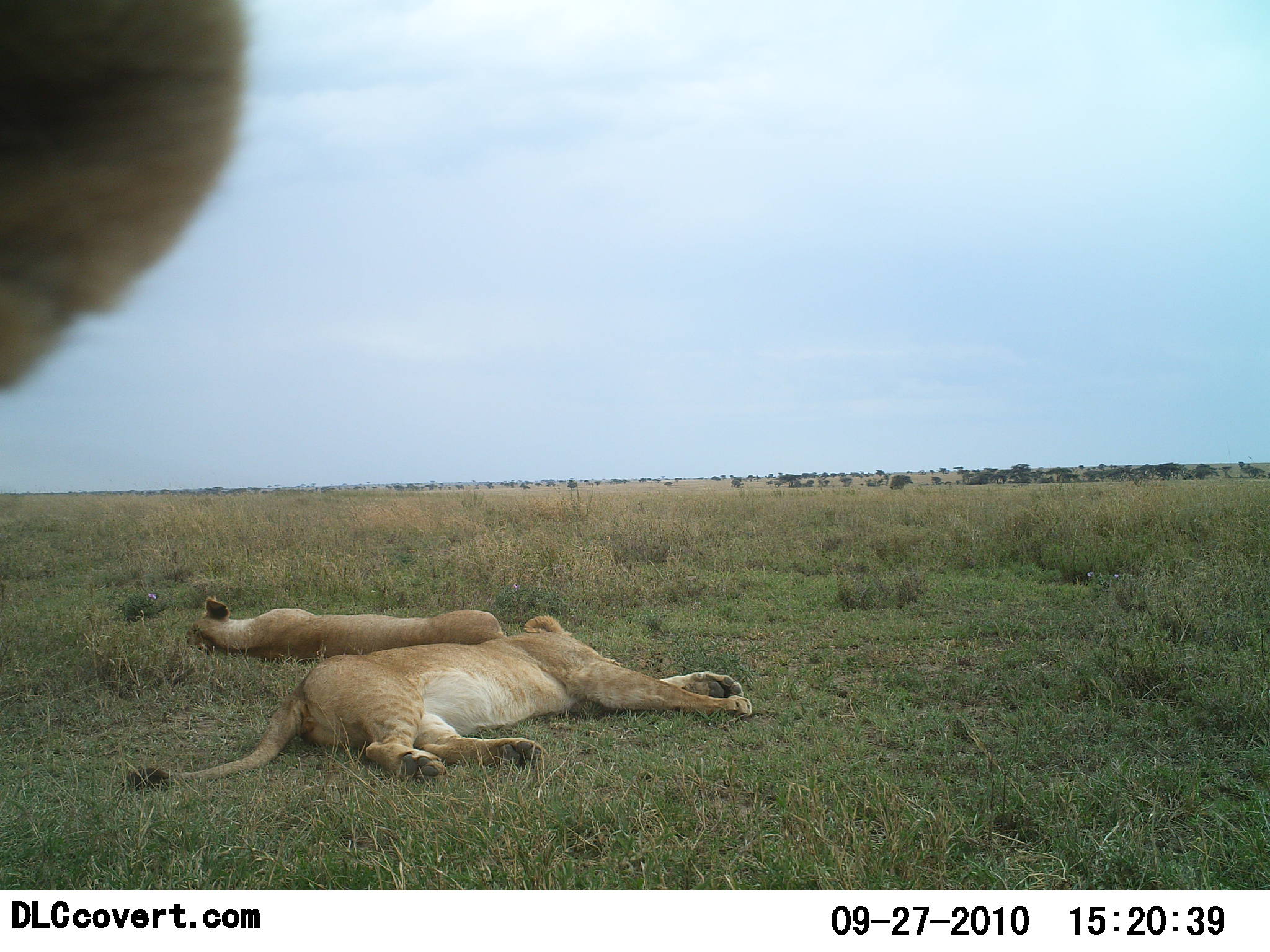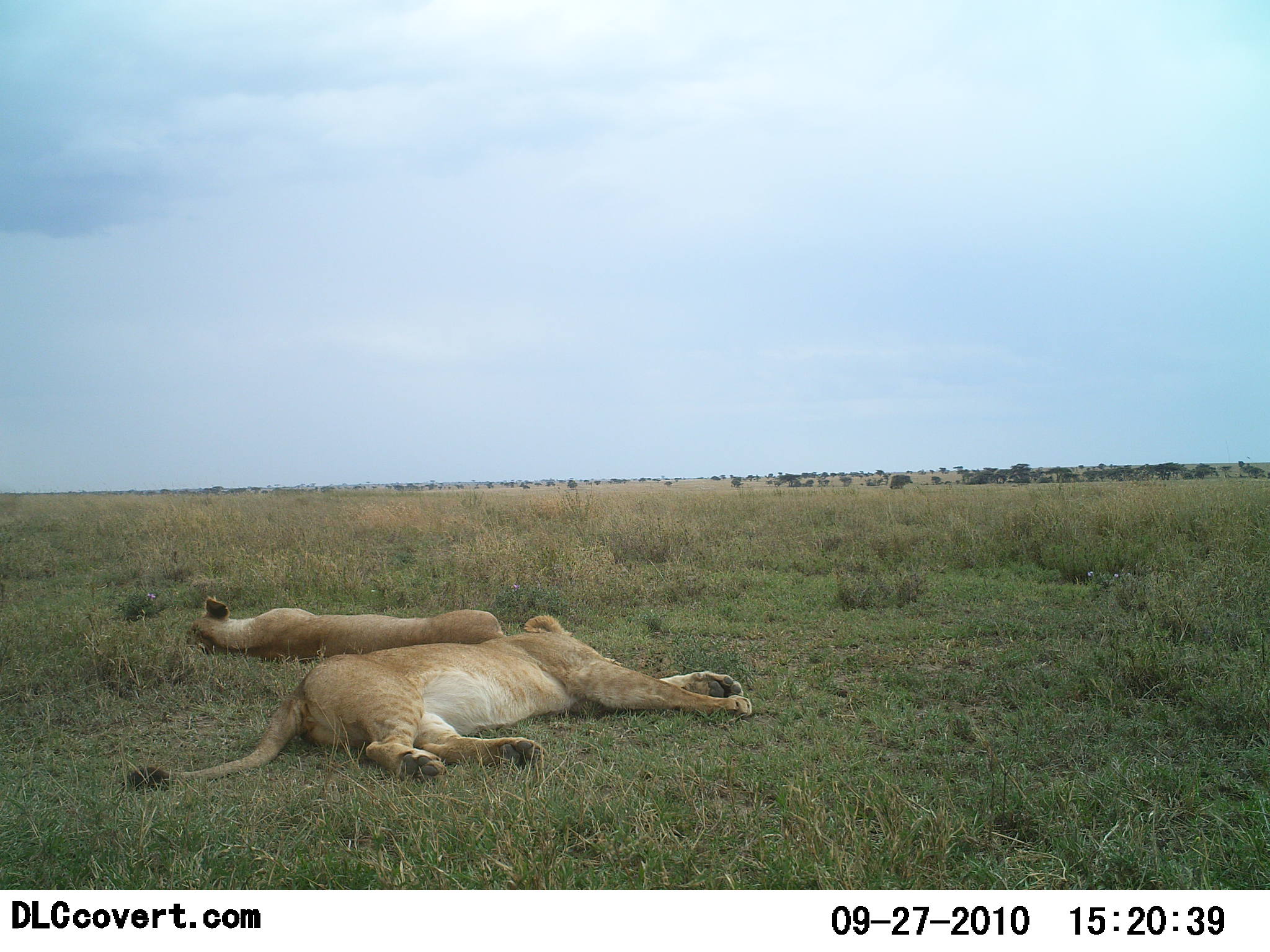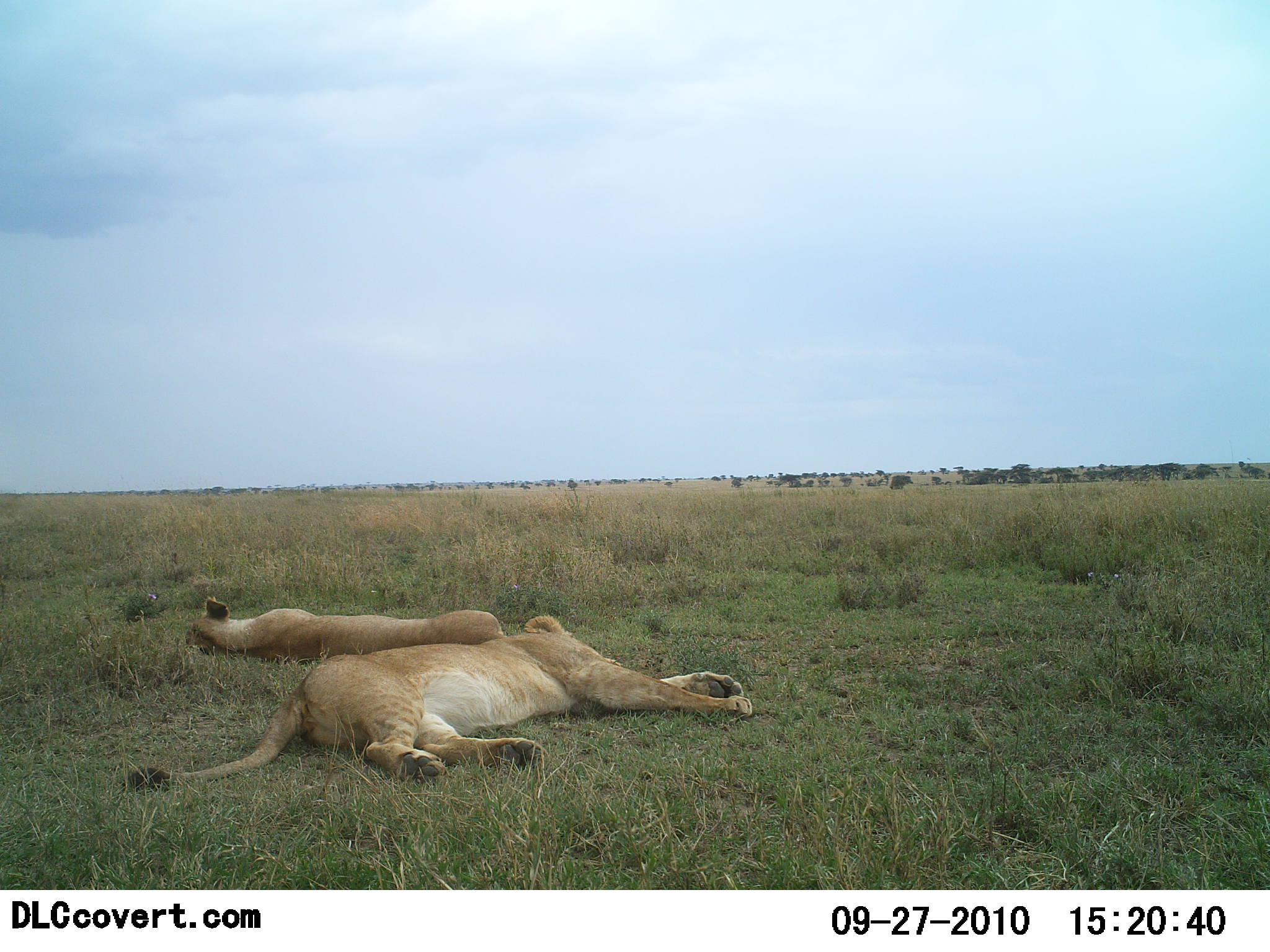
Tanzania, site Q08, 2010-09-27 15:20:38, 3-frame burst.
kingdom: Animalia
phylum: Chordata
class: Mammalia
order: Carnivora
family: Felidae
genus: Panthera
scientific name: Panthera leo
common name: lion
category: lionfemale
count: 3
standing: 14%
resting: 100%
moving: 19%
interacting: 5%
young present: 5%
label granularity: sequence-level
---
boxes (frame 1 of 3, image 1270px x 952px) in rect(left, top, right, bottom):
animal: rect(125, 615, 753, 792); rect(0, 3, 245, 396); rect(185, 594, 510, 665)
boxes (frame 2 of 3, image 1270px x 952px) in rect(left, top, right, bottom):
animal: rect(130, 614, 753, 792); rect(186, 596, 508, 661)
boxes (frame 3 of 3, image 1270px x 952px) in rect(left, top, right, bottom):
animal: rect(129, 614, 754, 791); rect(184, 594, 507, 663)